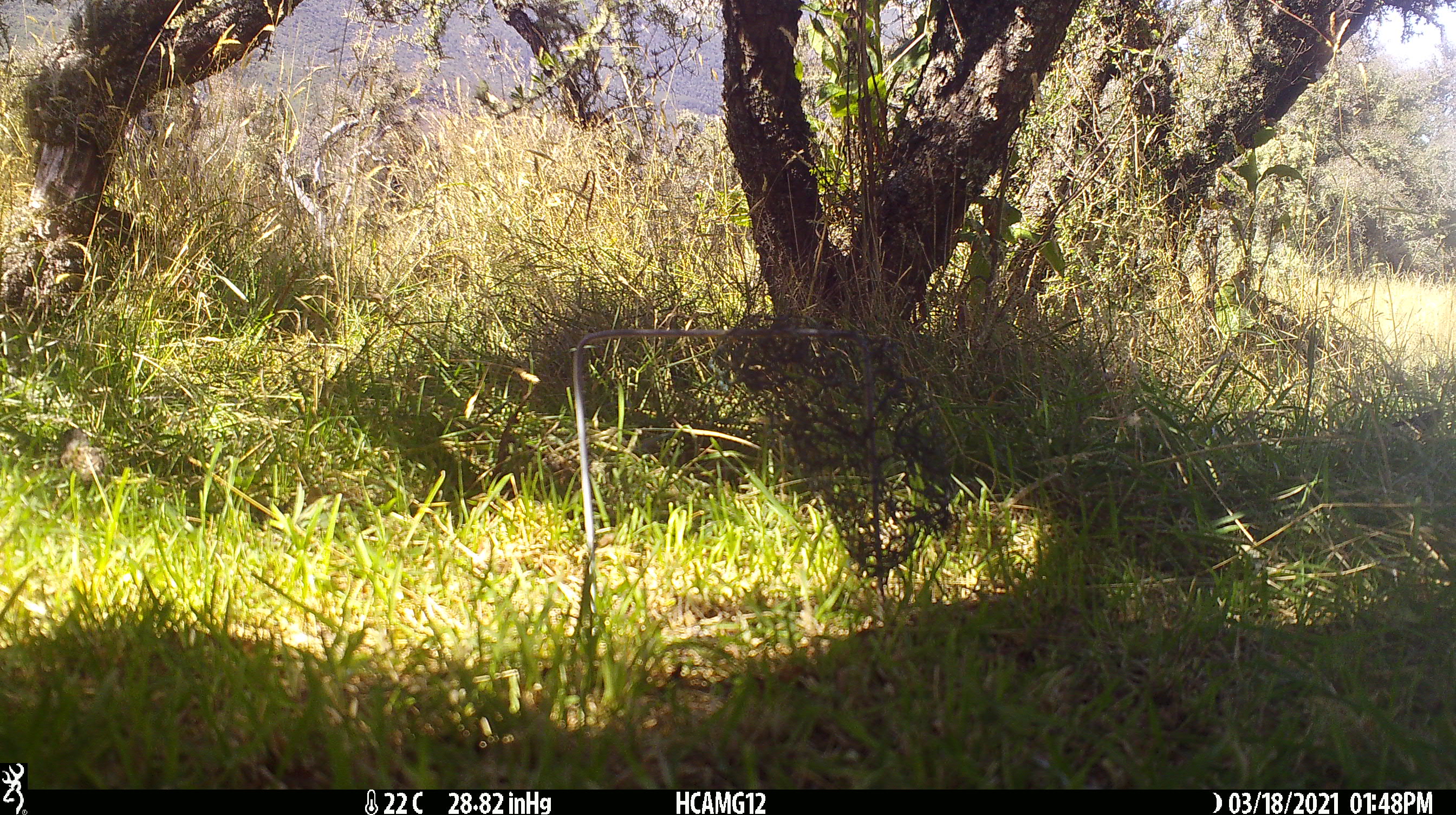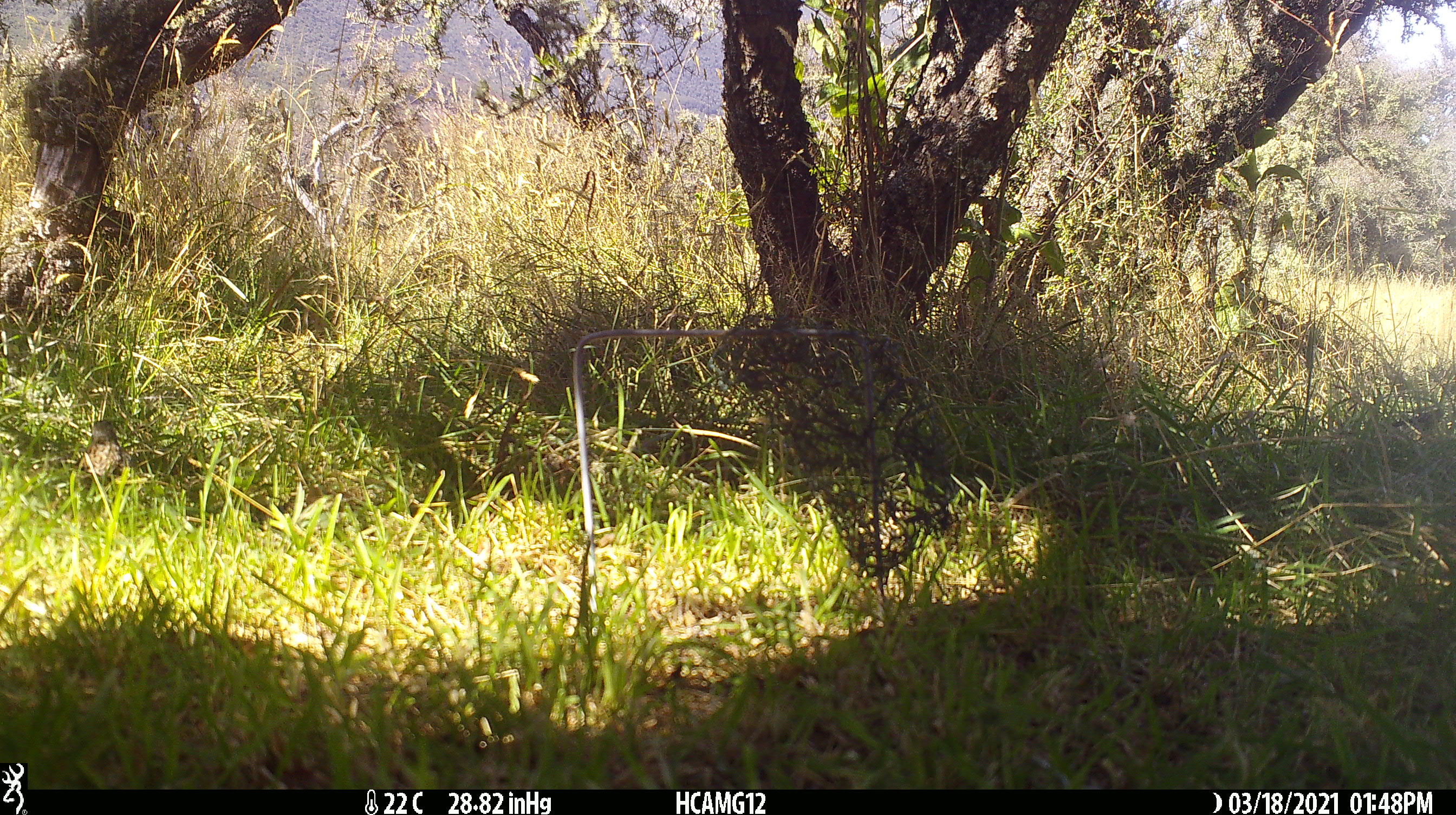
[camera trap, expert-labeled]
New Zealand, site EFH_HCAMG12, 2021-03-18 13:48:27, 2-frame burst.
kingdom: Animalia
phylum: Chordata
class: Aves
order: Passeriformes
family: Prunellidae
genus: Prunella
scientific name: Prunella modularis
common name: dunnock